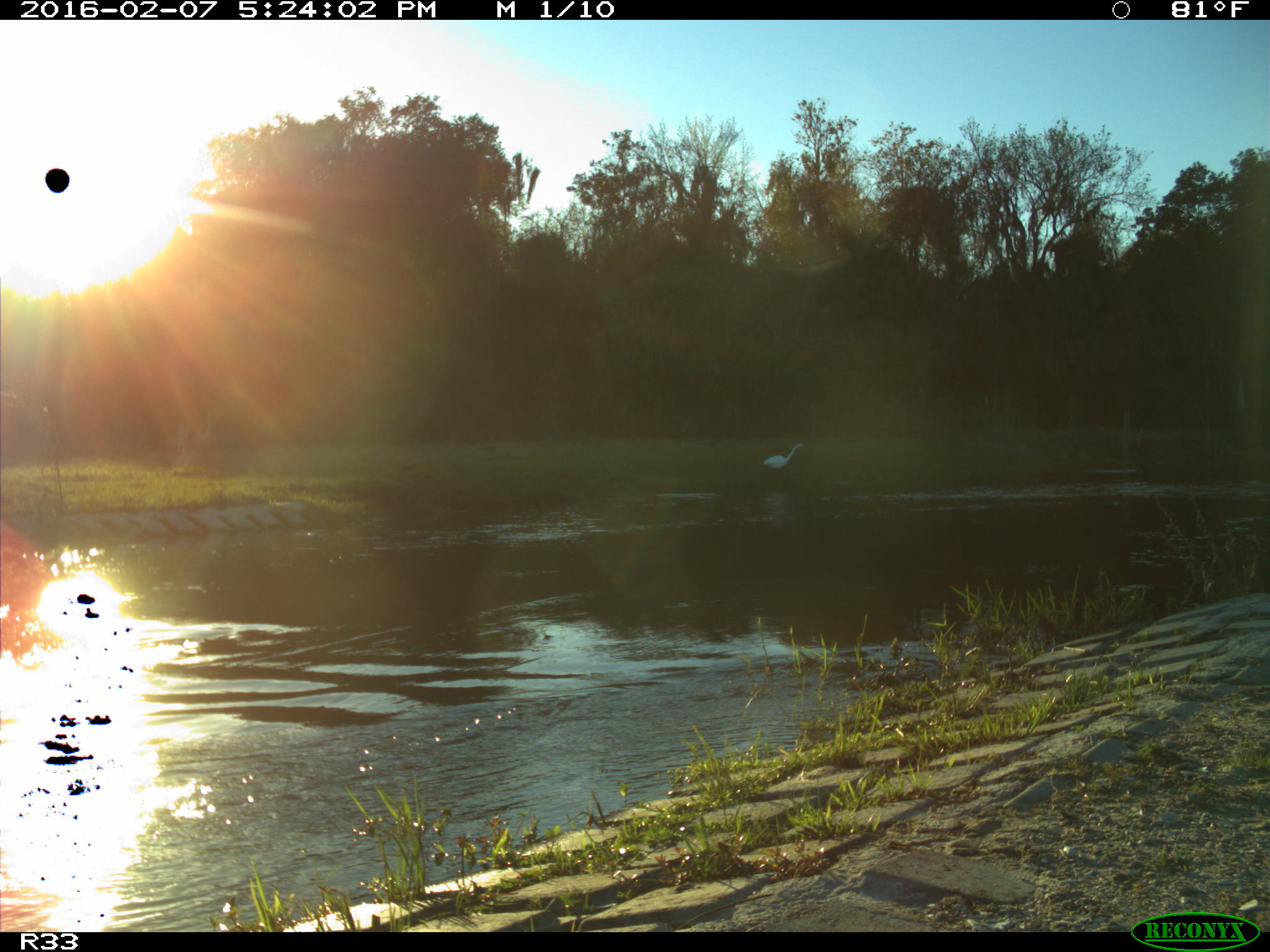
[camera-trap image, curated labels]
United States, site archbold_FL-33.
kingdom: Animalia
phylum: Chordata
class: Aves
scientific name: Aves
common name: birds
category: unidentified bird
Unidentified bird (birds) (Aves).